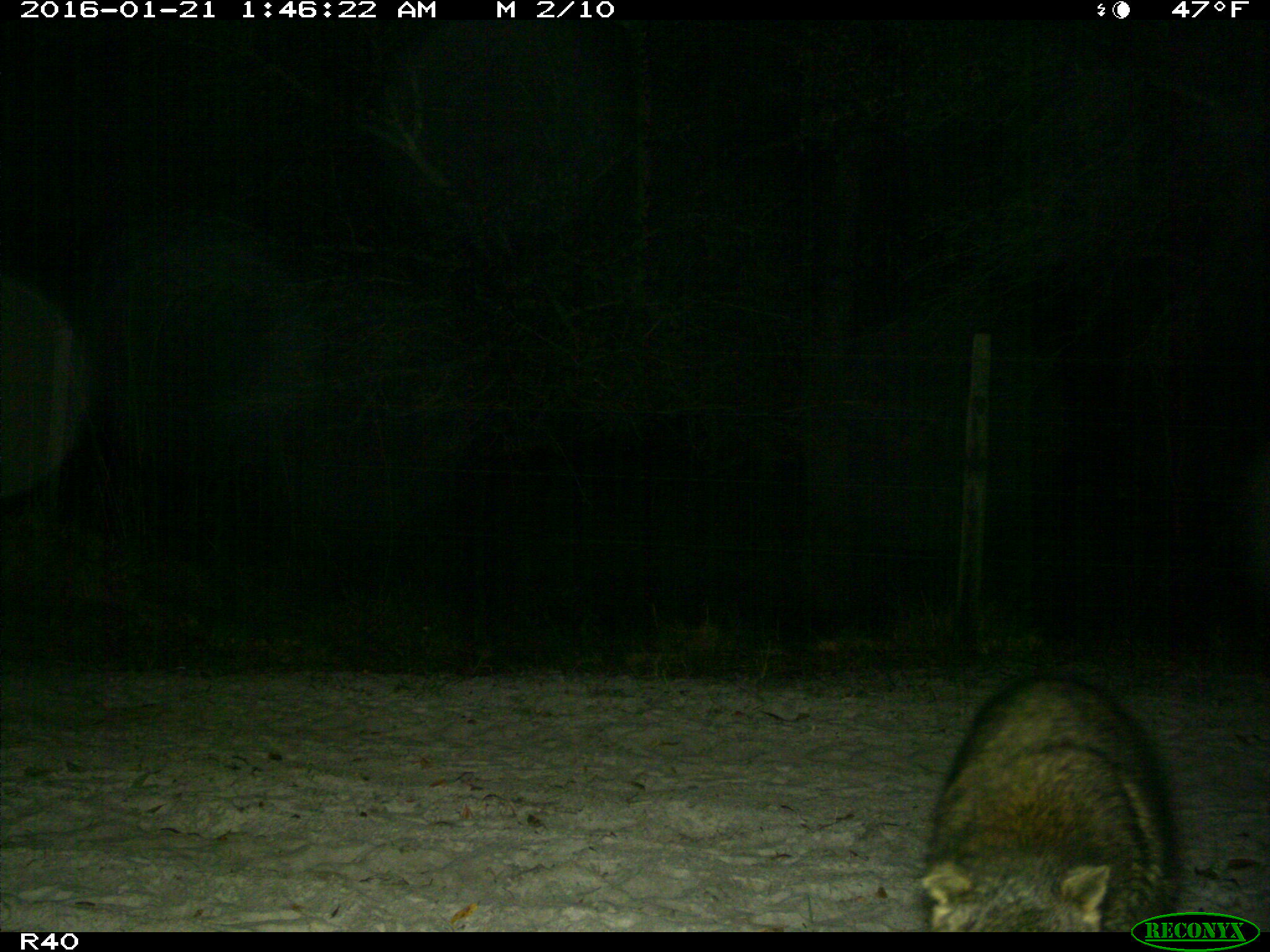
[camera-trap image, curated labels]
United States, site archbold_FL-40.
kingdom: Animalia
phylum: Chordata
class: Mammalia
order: Carnivora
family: Procyonidae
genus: Procyon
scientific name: Procyon lotor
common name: common raccoon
Procyon lotor (common raccoon).